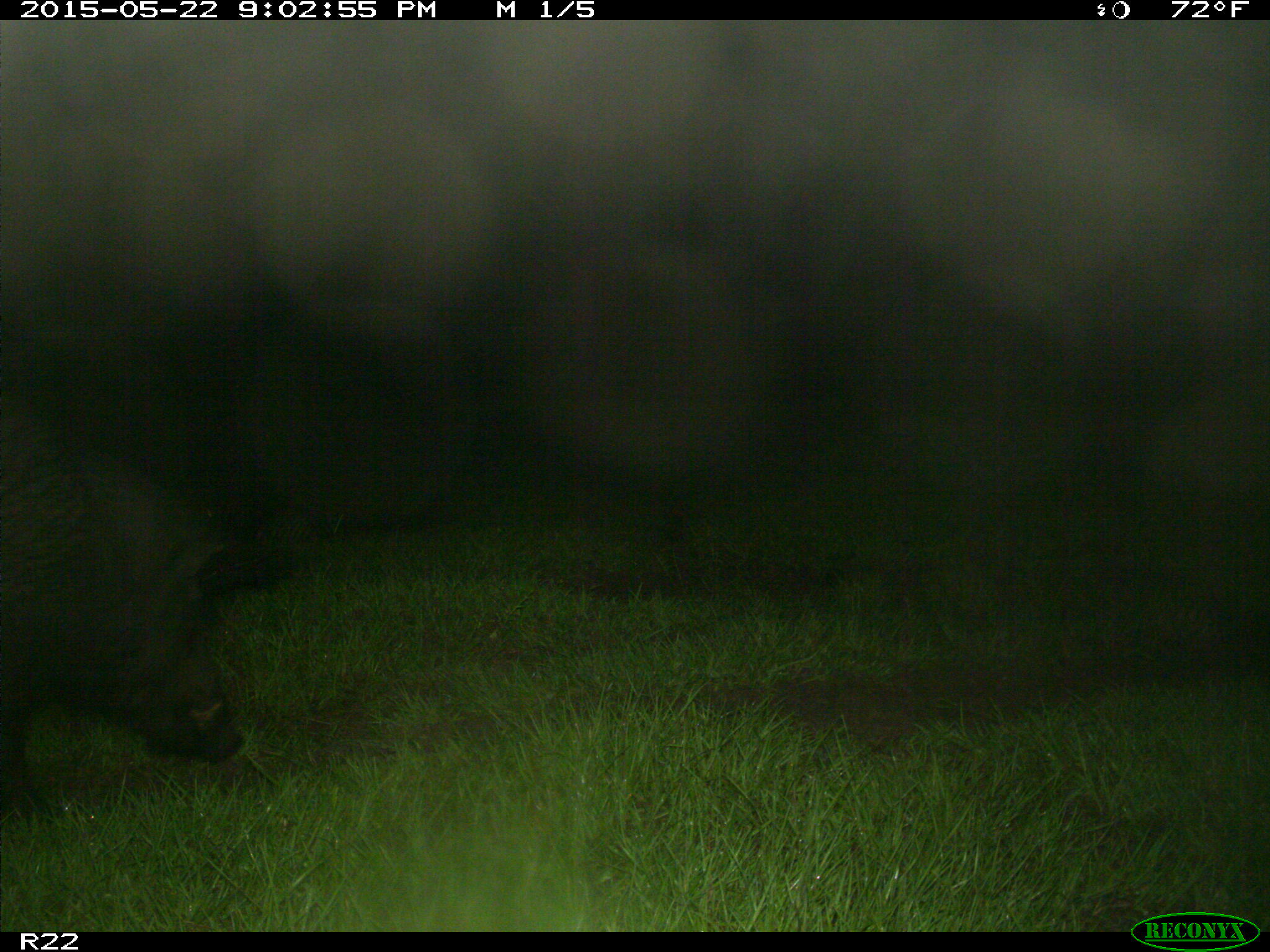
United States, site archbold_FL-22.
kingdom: Animalia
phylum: Chordata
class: Mammalia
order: Artiodactyla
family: Bovidae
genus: Bos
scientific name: Bos taurus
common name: domestic cow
Bos taurus (domestic cow).